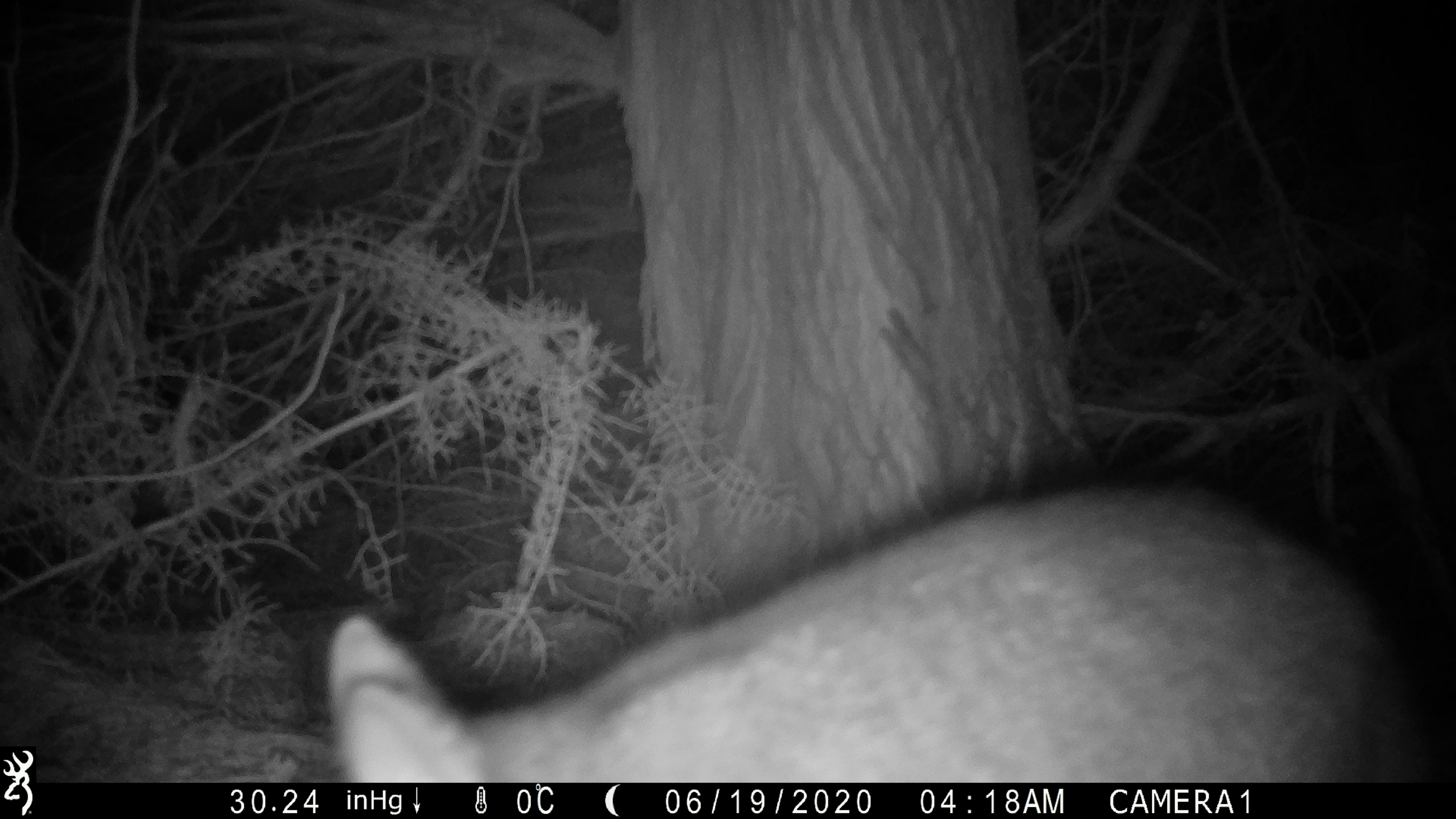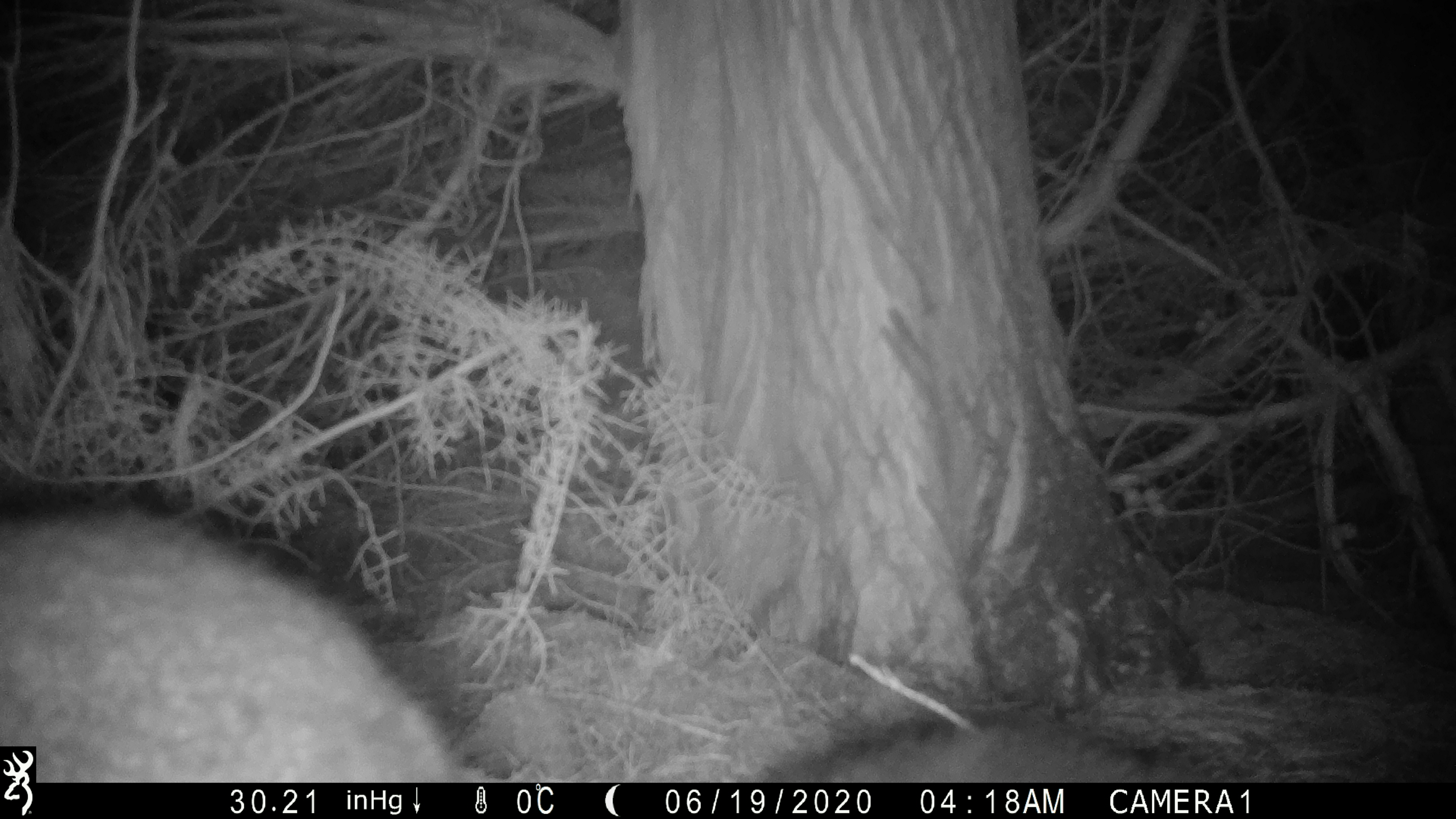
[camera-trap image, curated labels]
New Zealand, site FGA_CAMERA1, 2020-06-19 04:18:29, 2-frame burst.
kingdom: Animalia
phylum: Chordata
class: Mammalia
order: Diprotodontia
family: Phalangeridae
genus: Trichosurus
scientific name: Trichosurus vulpecula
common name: common brushtail possum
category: possum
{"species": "possum (common brushtail possum) (Trichosurus vulpecula)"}